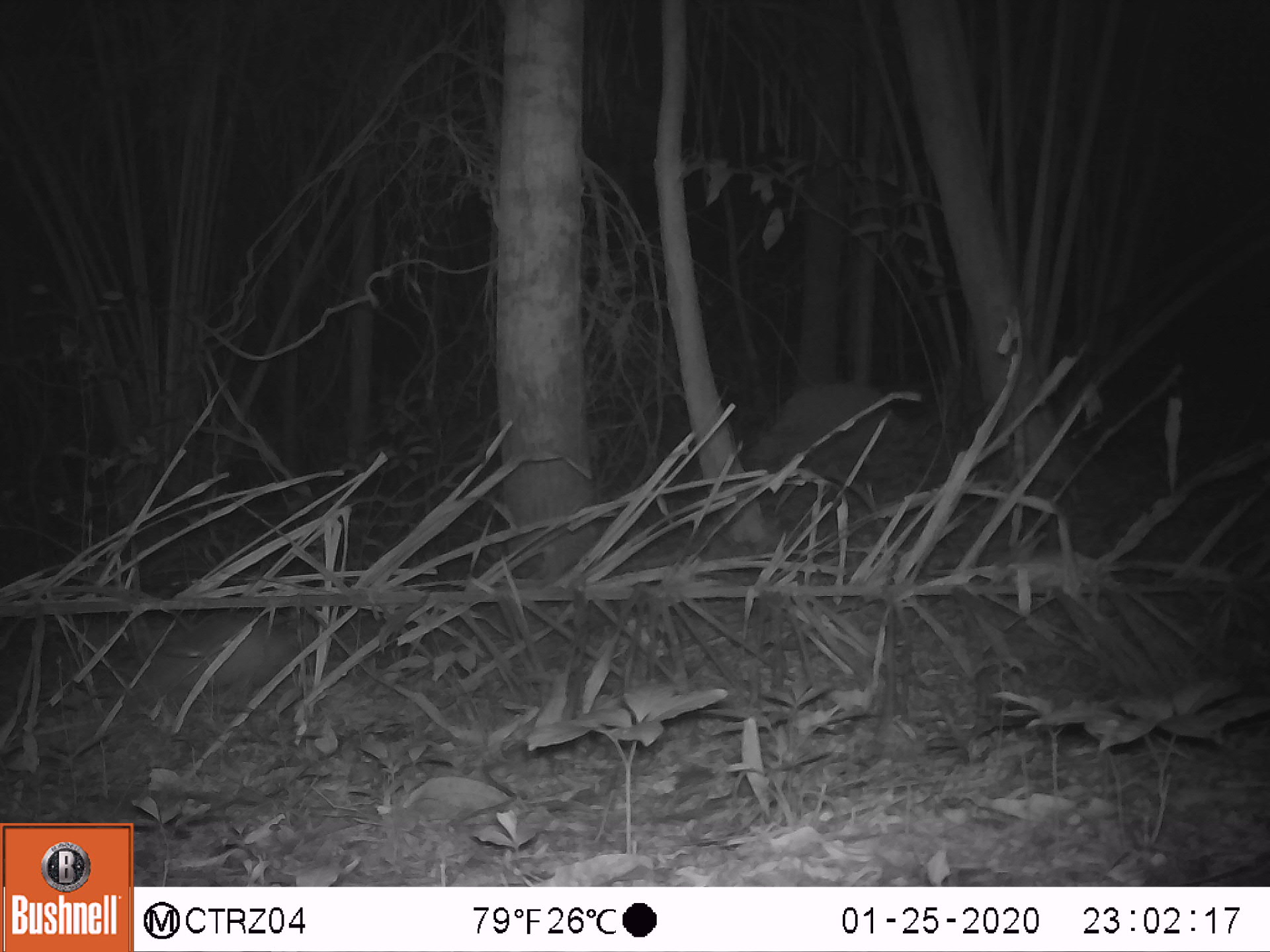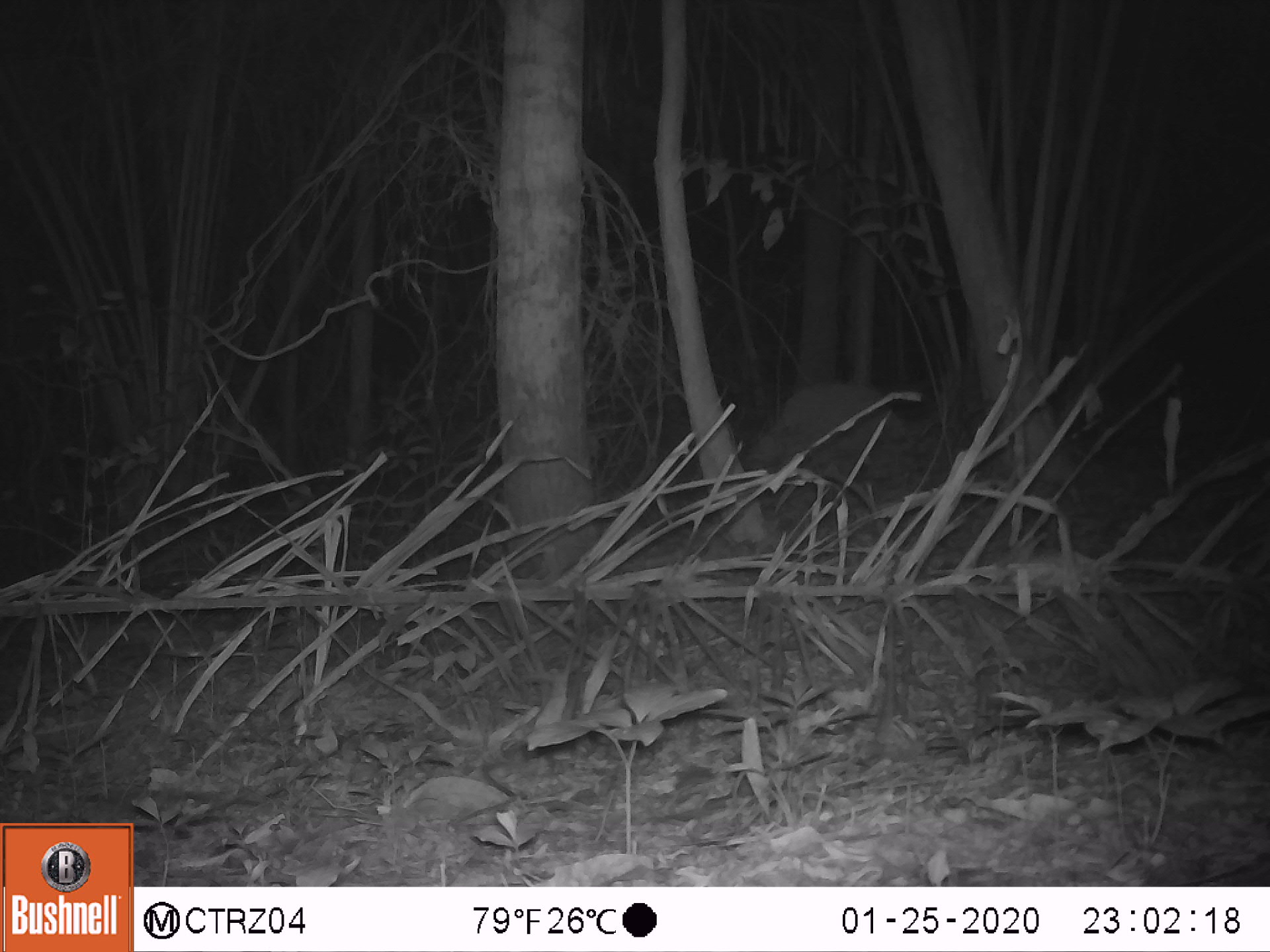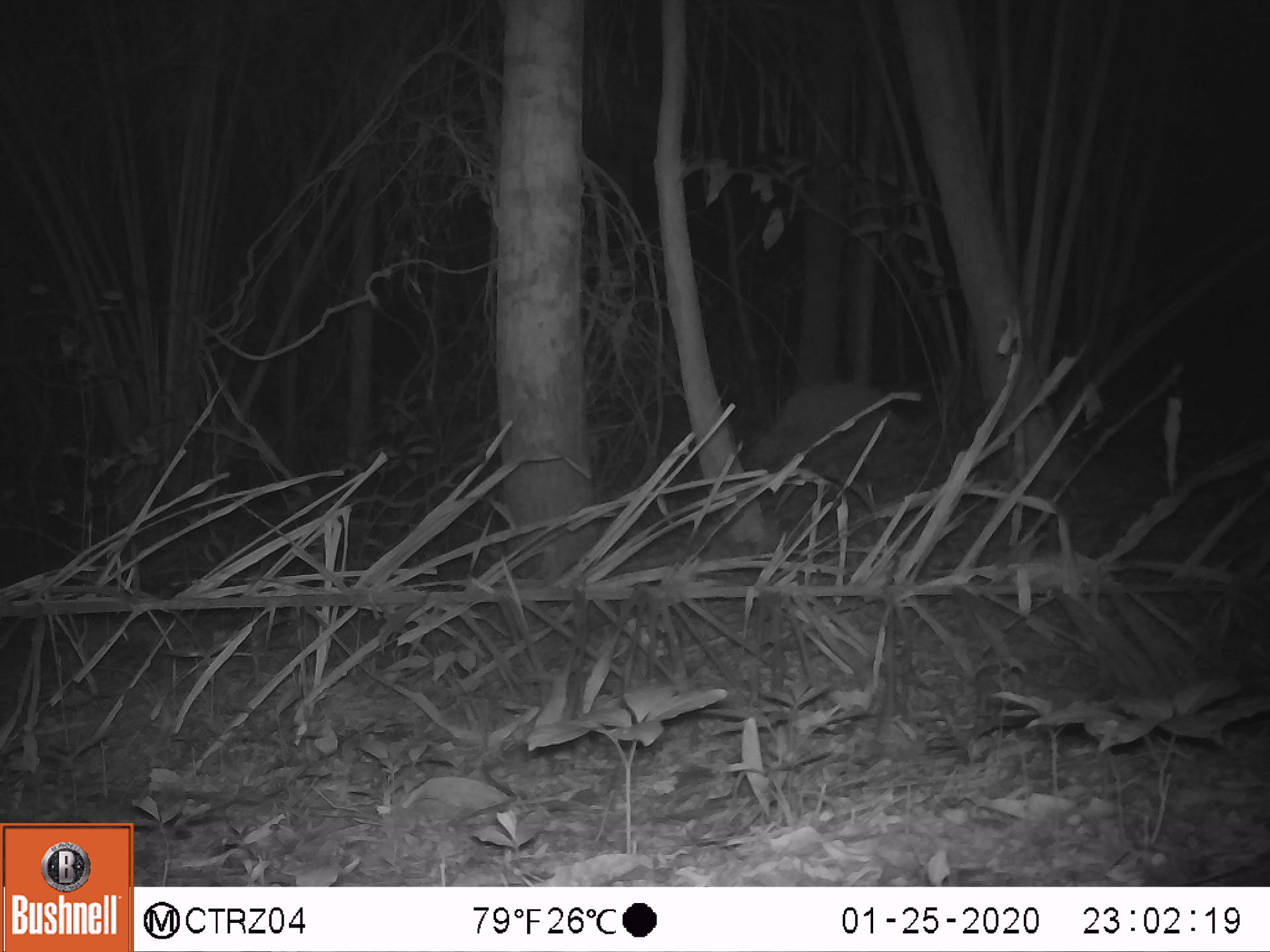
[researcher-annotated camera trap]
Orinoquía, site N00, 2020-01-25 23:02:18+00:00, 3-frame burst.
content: unidentified animal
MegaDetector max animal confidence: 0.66